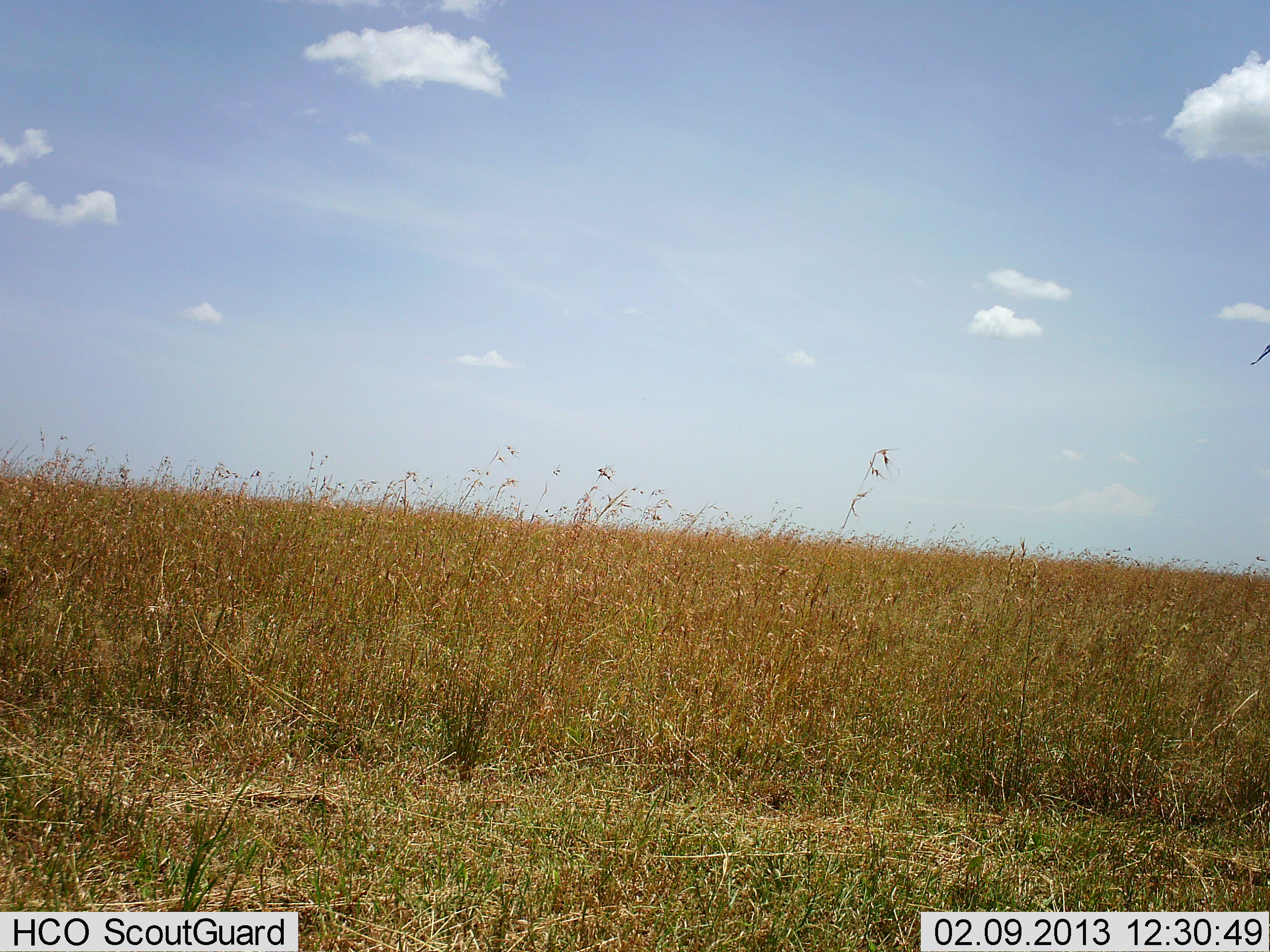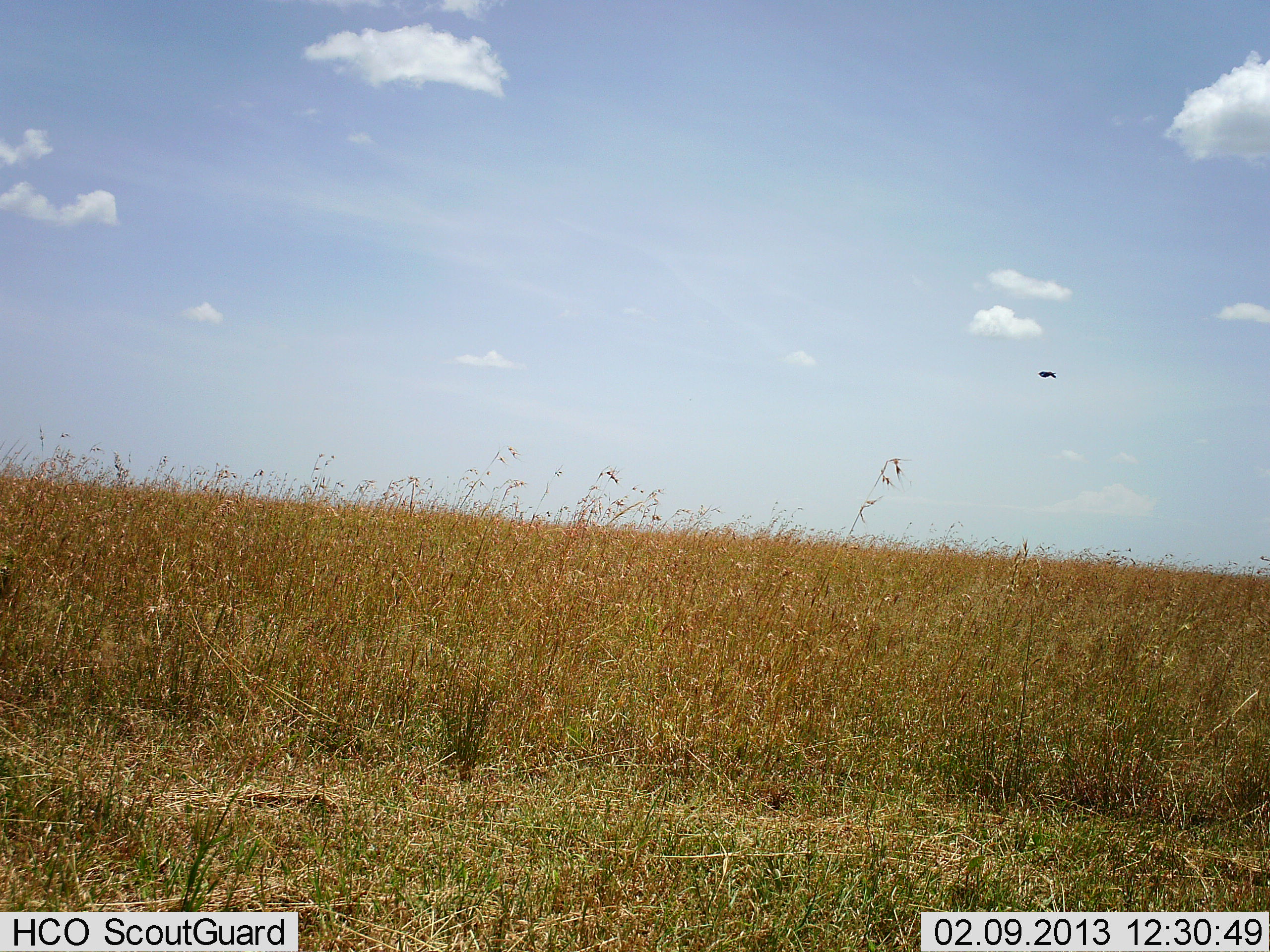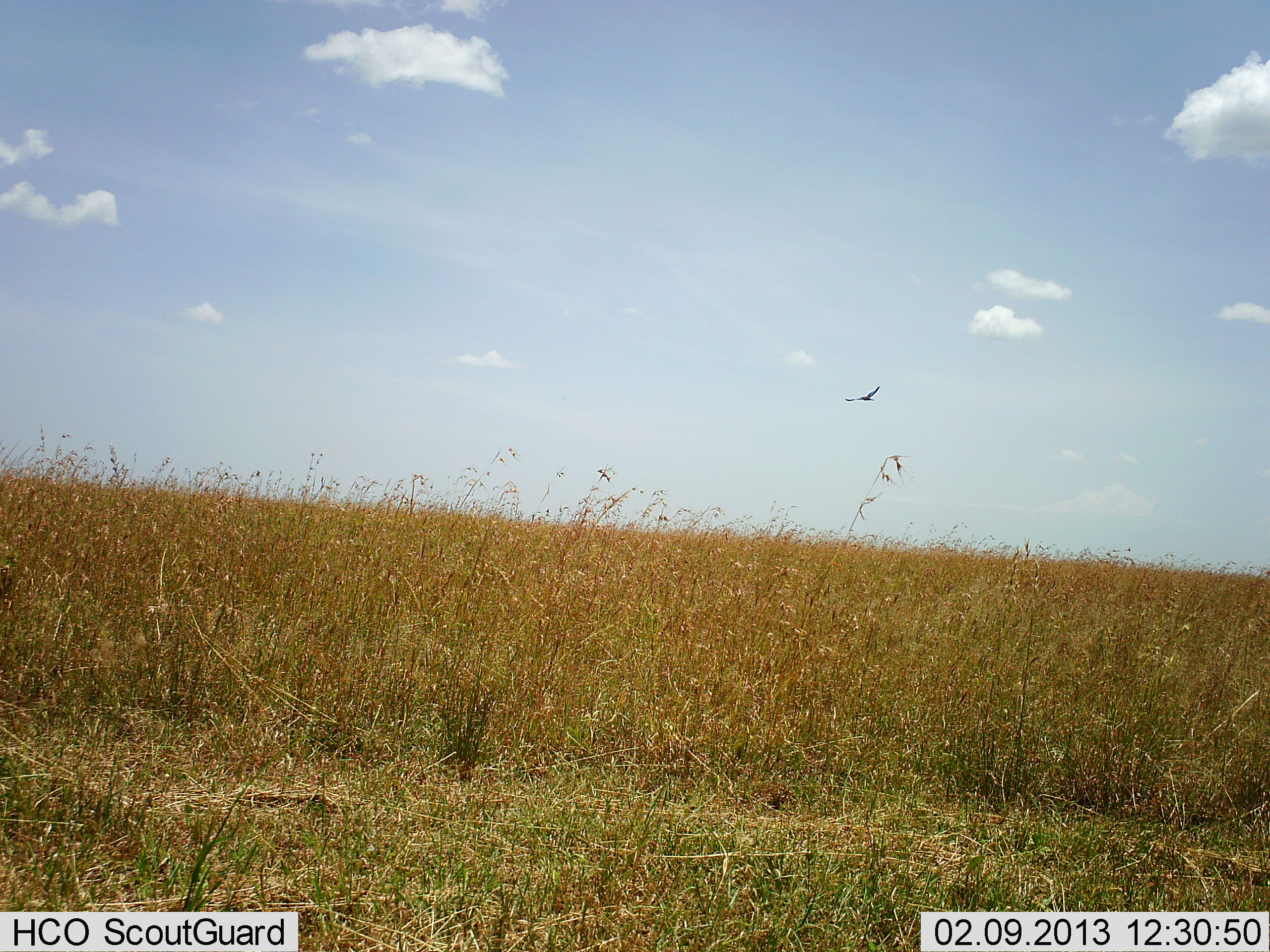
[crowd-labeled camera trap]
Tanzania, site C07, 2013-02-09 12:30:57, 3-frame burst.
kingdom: Animalia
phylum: Chordata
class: Aves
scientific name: Aves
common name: bird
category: otherbird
Otherbird (bird) (Aves), count 1. Behavior (volunteer vote fractions): standing 0%, resting 0%, moving 100%, interacting 0%. Young present (vote fraction): 0%. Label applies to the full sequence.